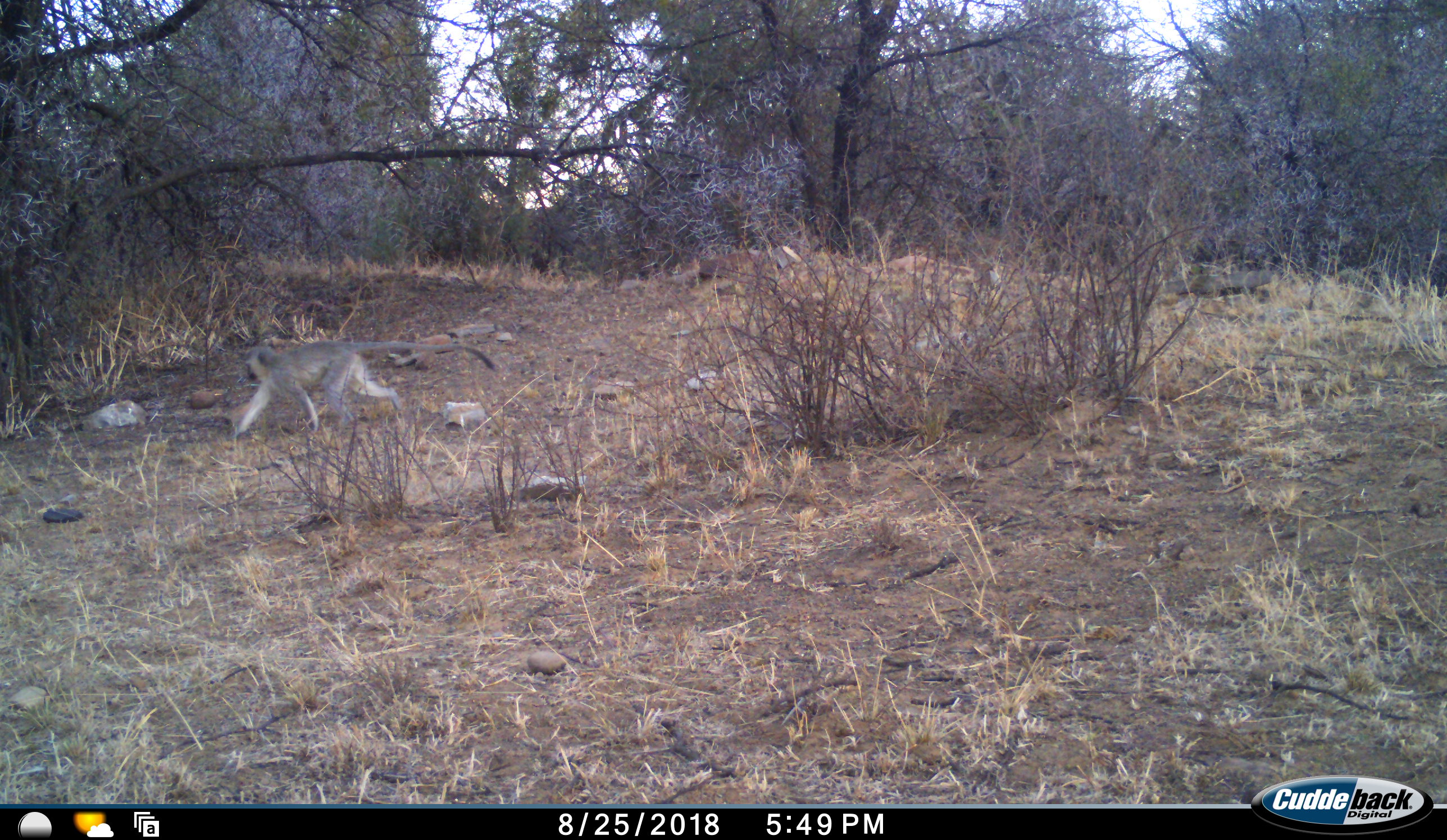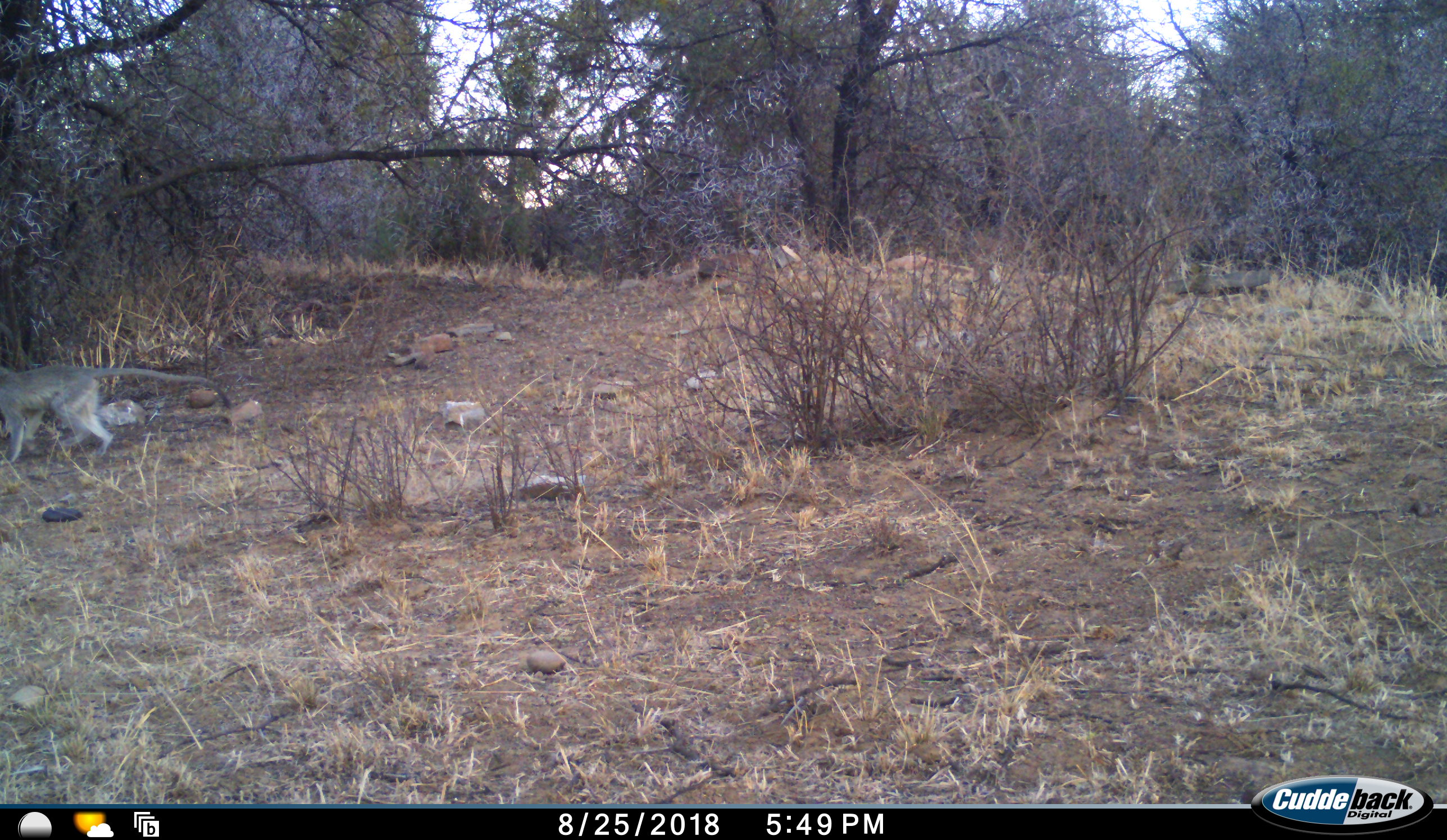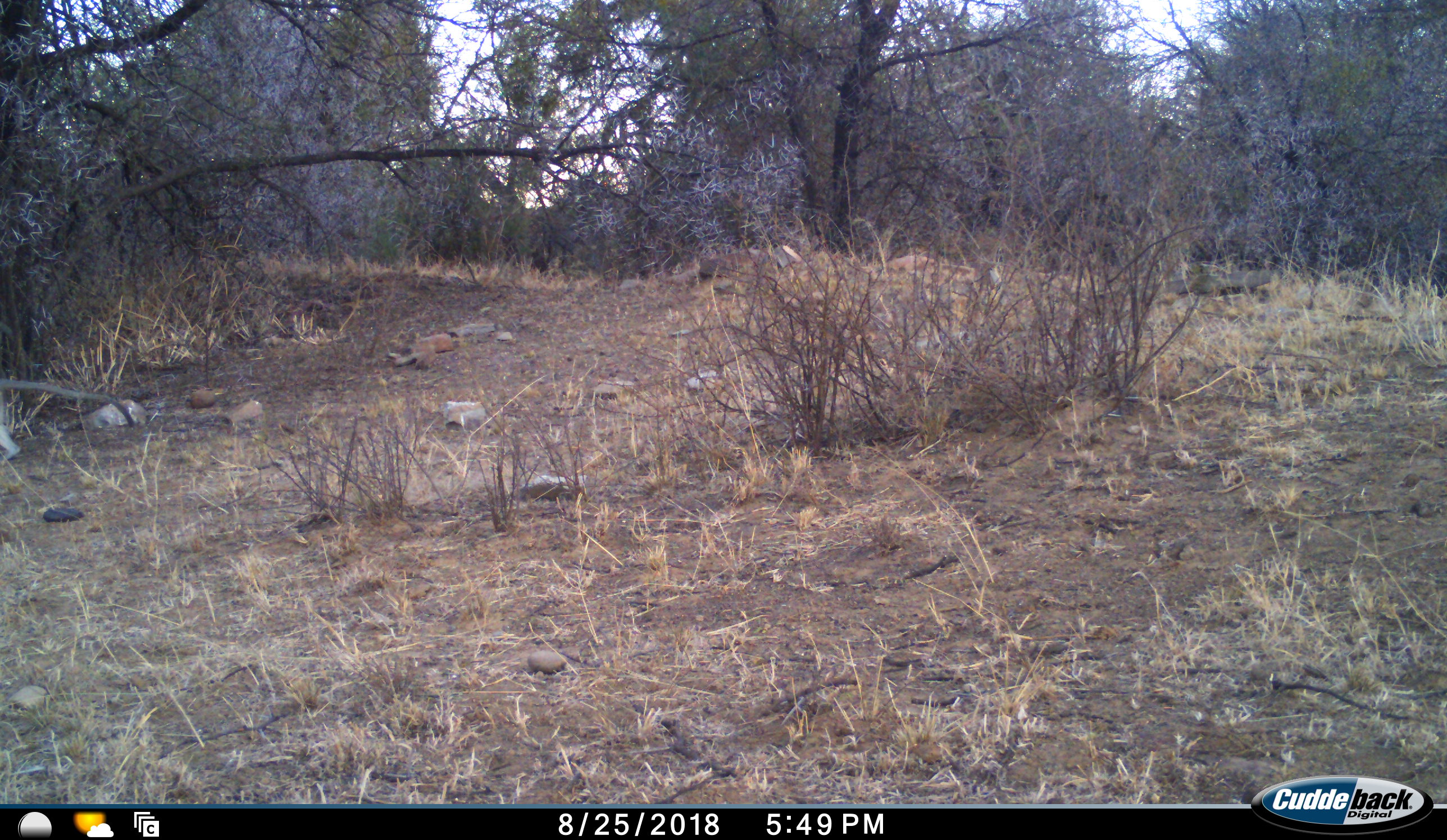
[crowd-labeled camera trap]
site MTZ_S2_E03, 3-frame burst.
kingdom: Animalia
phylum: Chordata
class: Mammalia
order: Primates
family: Cercopithecidae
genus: Chlorocebus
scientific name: Chlorocebus pygerythrus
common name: vervet monkey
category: monkeyvervet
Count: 1.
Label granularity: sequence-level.